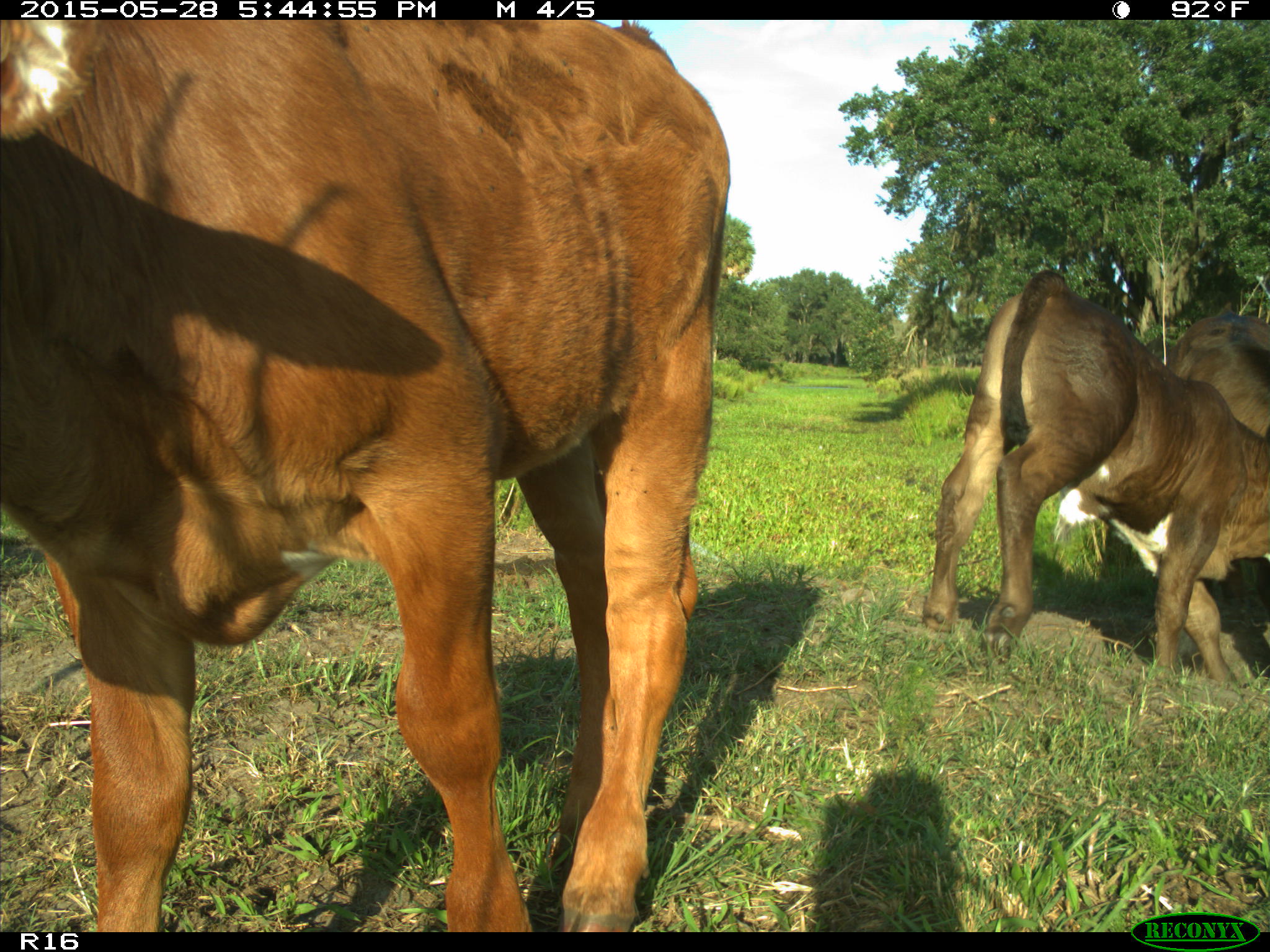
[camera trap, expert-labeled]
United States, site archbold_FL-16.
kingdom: Animalia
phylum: Chordata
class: Mammalia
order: Artiodactyla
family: Bovidae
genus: Bos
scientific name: Bos taurus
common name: domestic cow